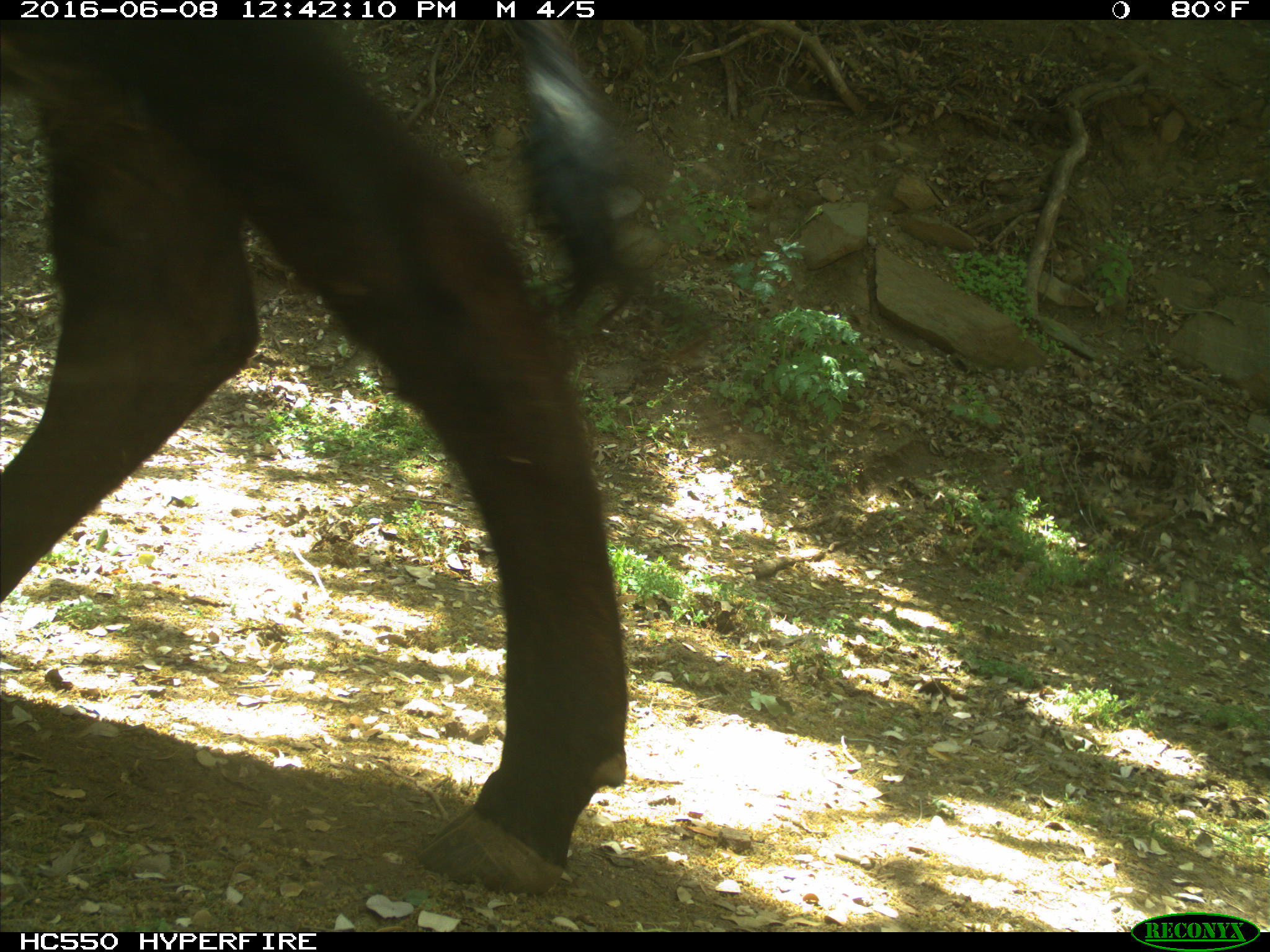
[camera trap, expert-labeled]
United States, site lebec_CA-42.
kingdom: Animalia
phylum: Chordata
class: Mammalia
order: Artiodactyla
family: Bovidae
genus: Bos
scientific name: Bos taurus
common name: domestic cow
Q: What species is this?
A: Bos taurus (domestic cow).